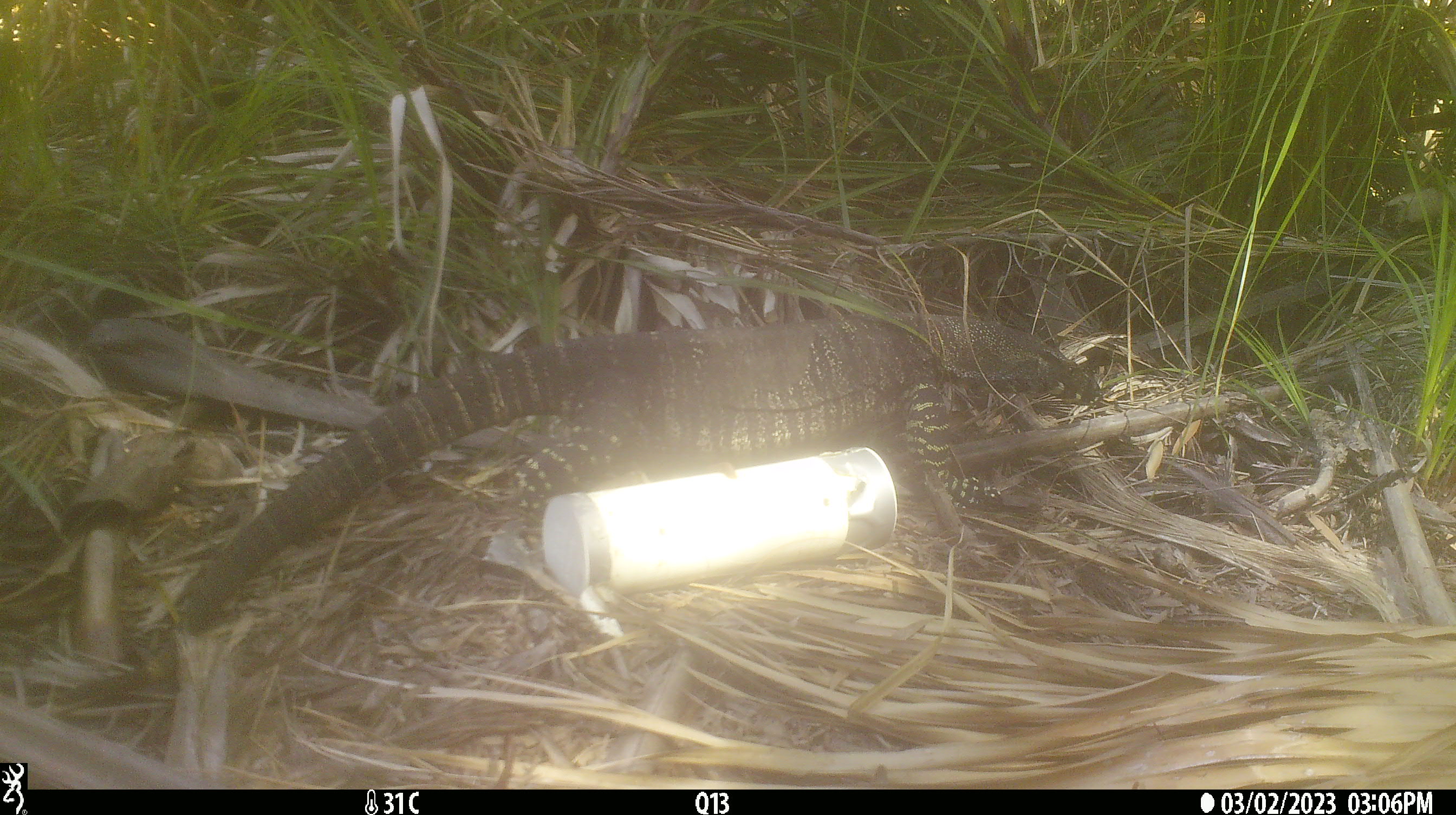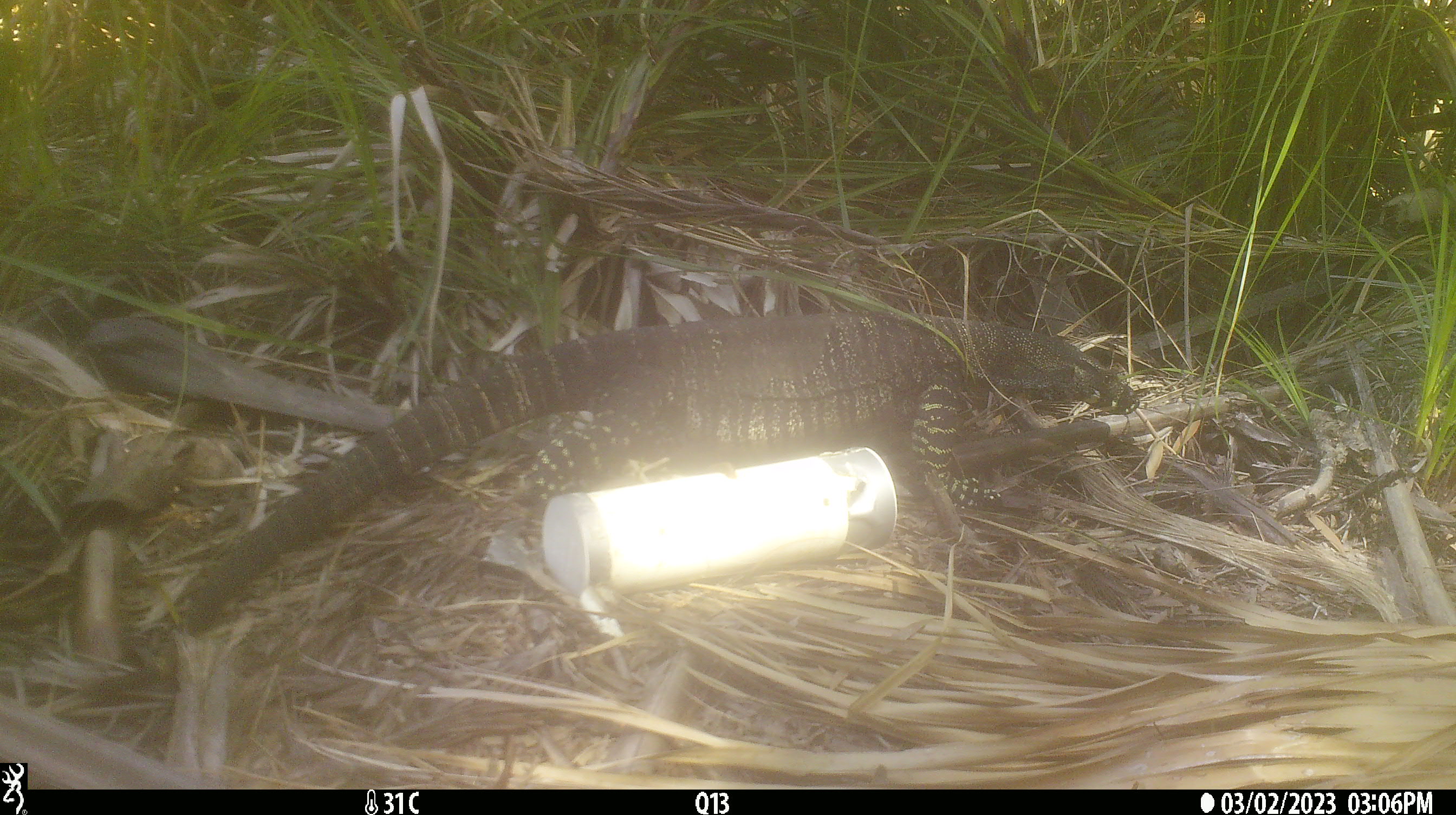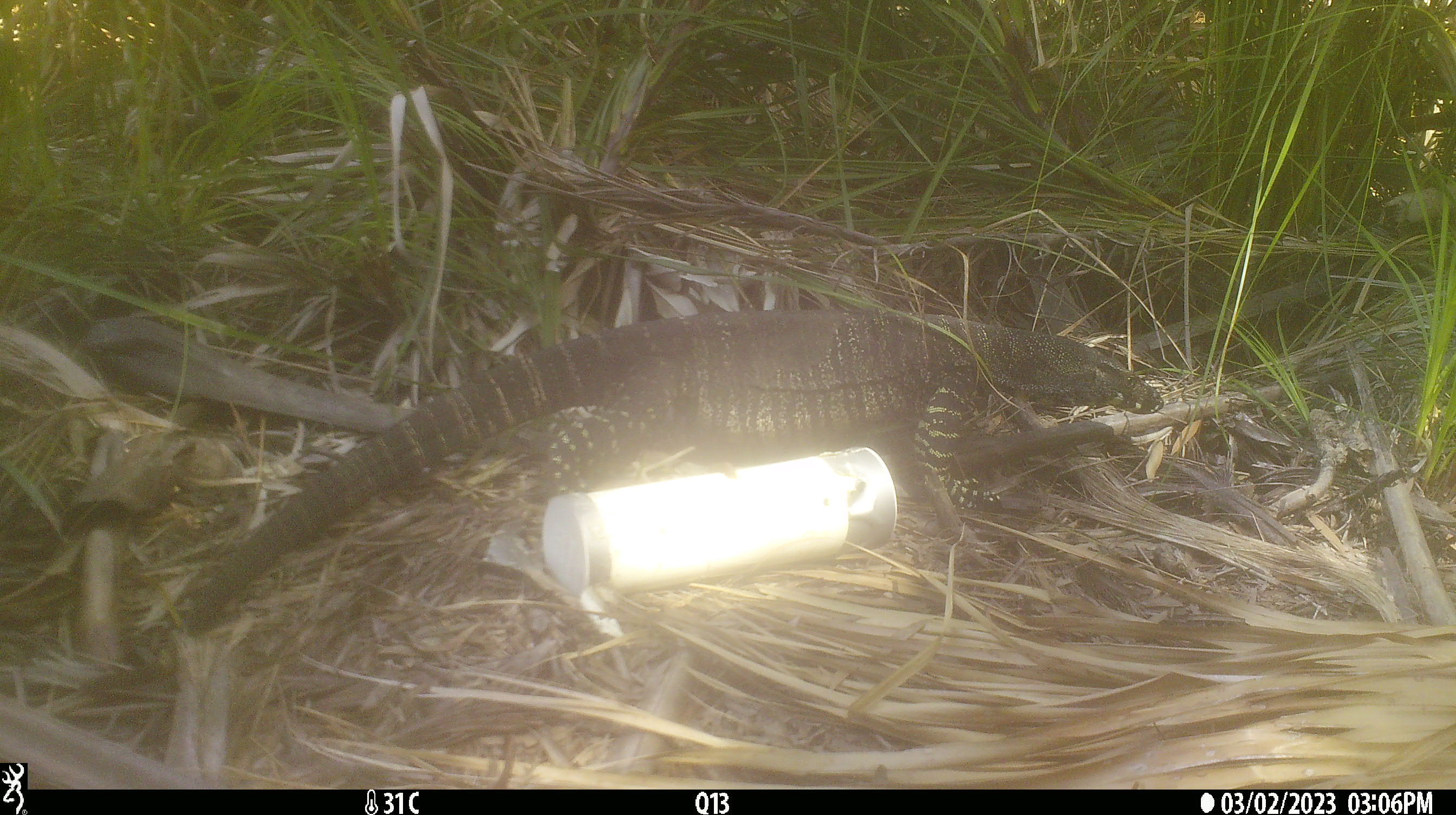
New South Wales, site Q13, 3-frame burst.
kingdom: Animalia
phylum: Chordata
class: Reptilia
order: Squamata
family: Varanidae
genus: Varanus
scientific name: Varanus varius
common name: lace monitor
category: goanna